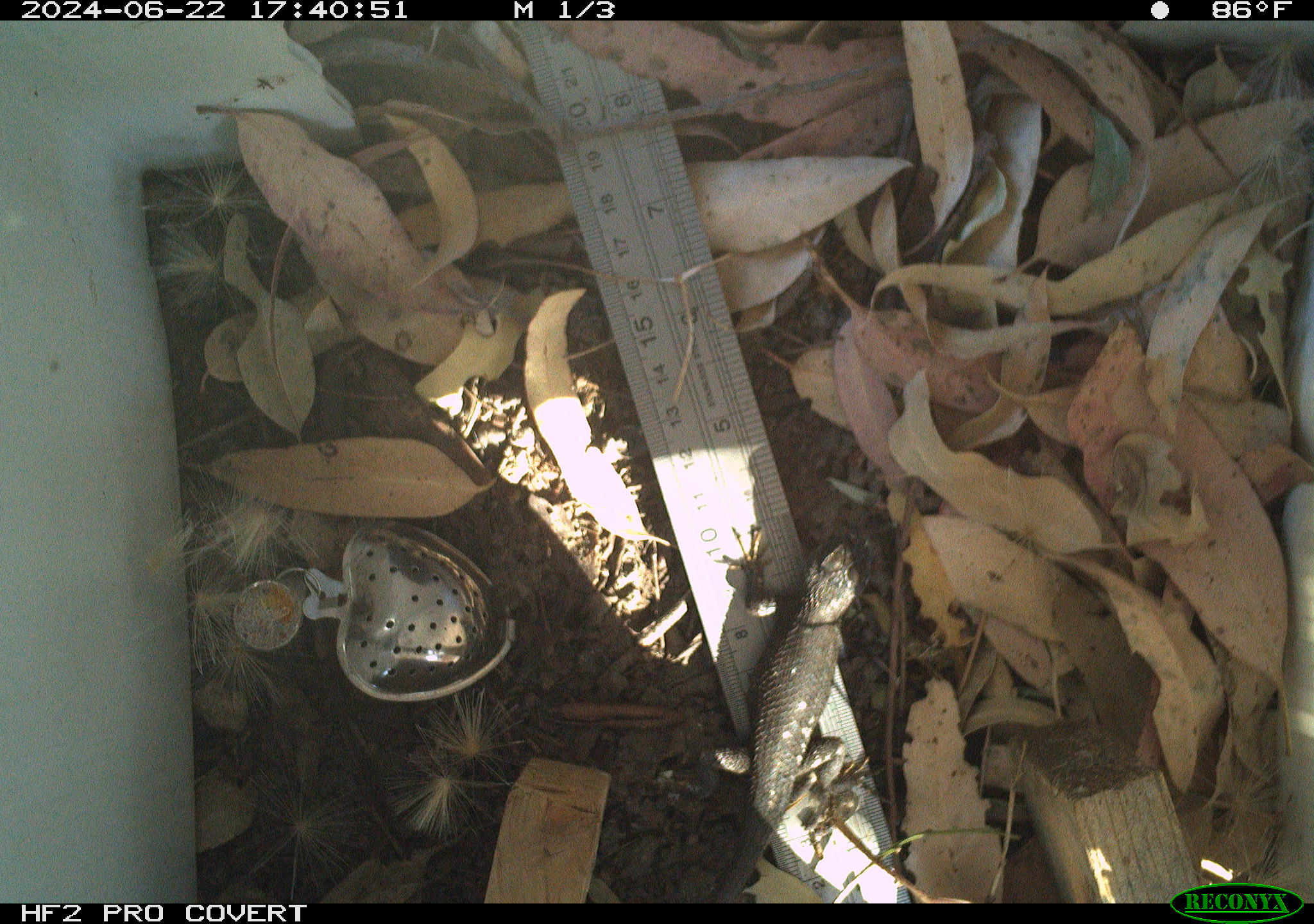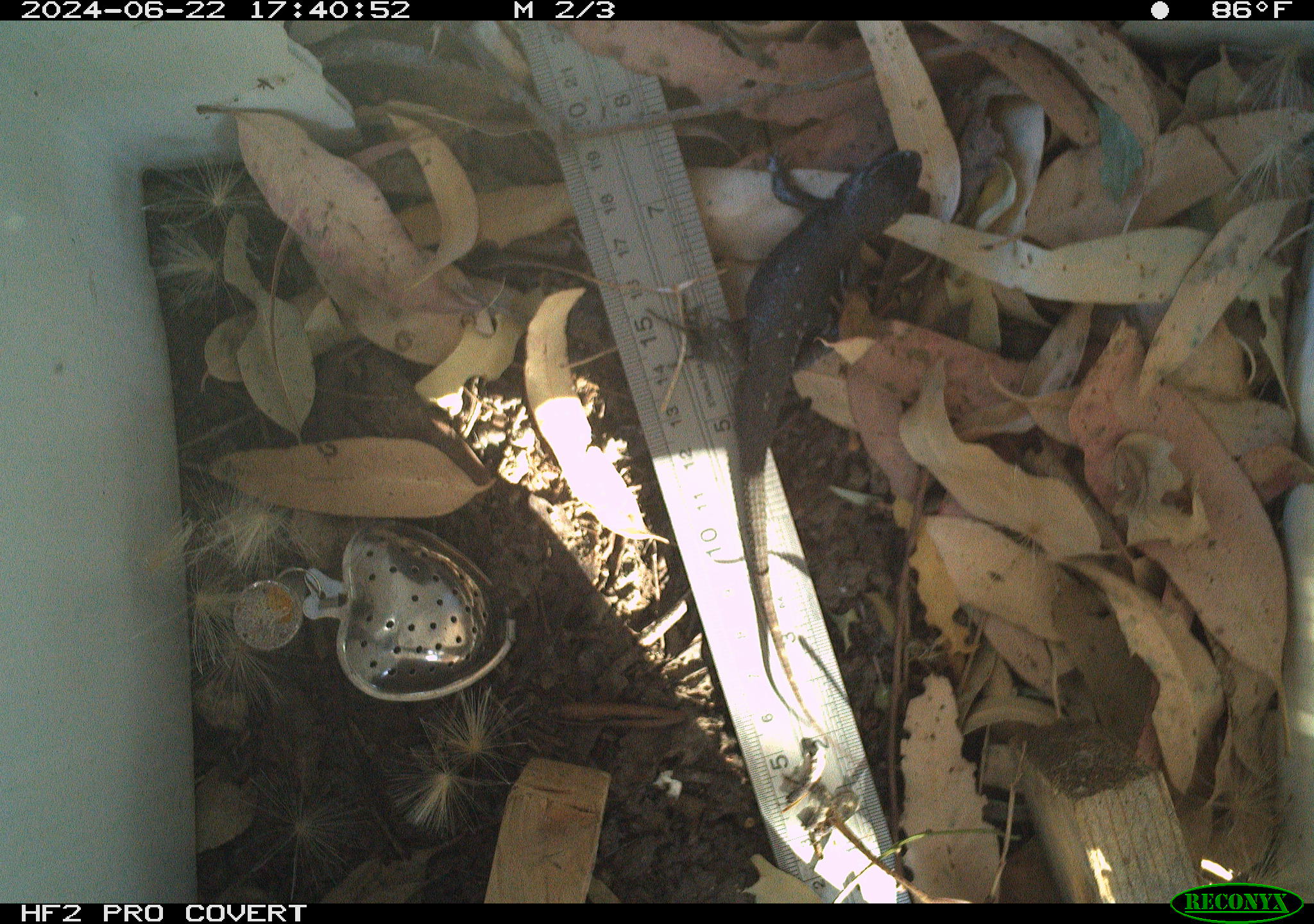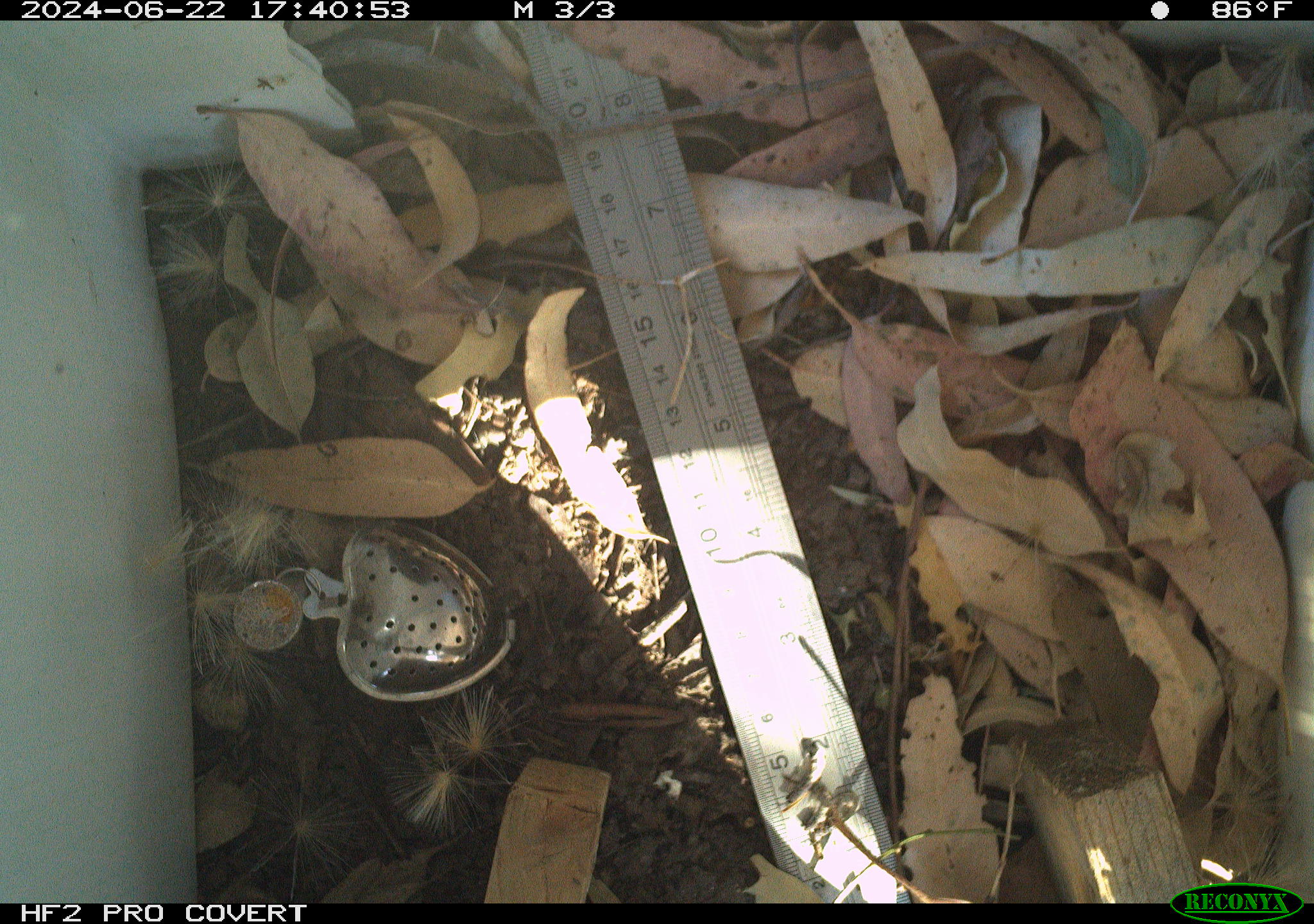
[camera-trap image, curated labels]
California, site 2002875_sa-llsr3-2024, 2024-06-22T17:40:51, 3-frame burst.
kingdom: Animalia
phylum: Chordata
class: Reptilia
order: Squamata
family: Phrynosomatidae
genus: Sceloporus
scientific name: Sceloporus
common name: spiny lizards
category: sceloporus species